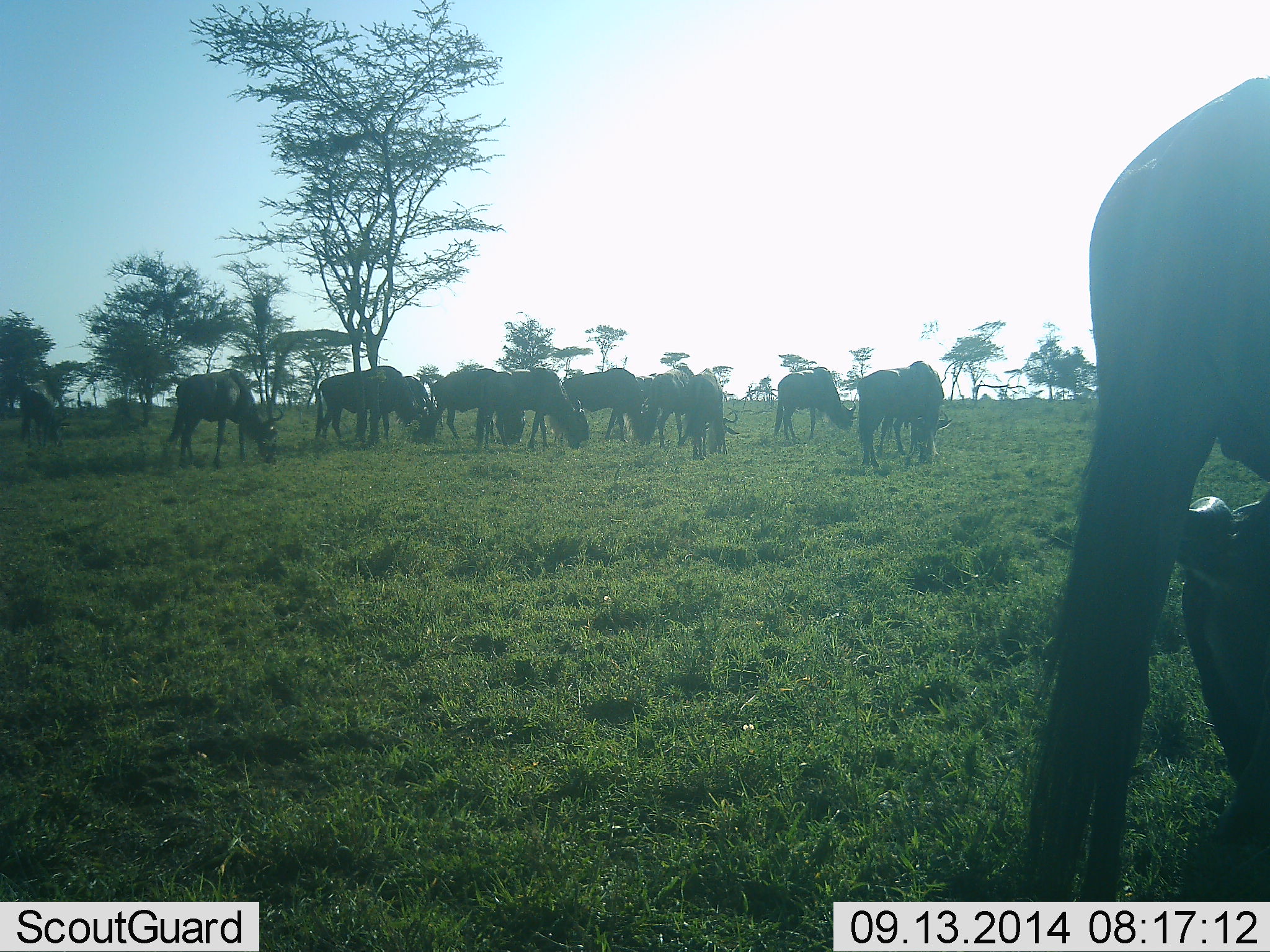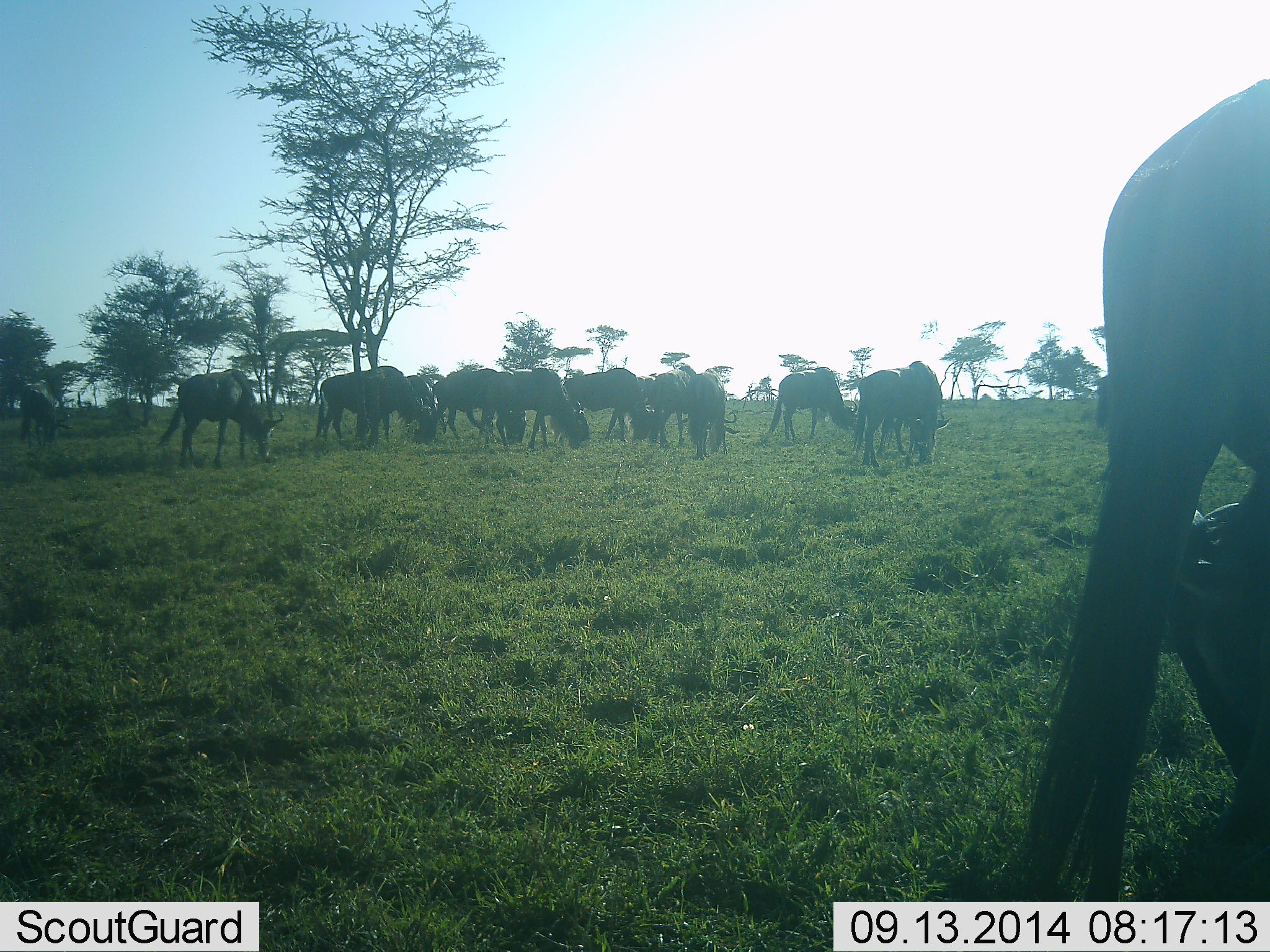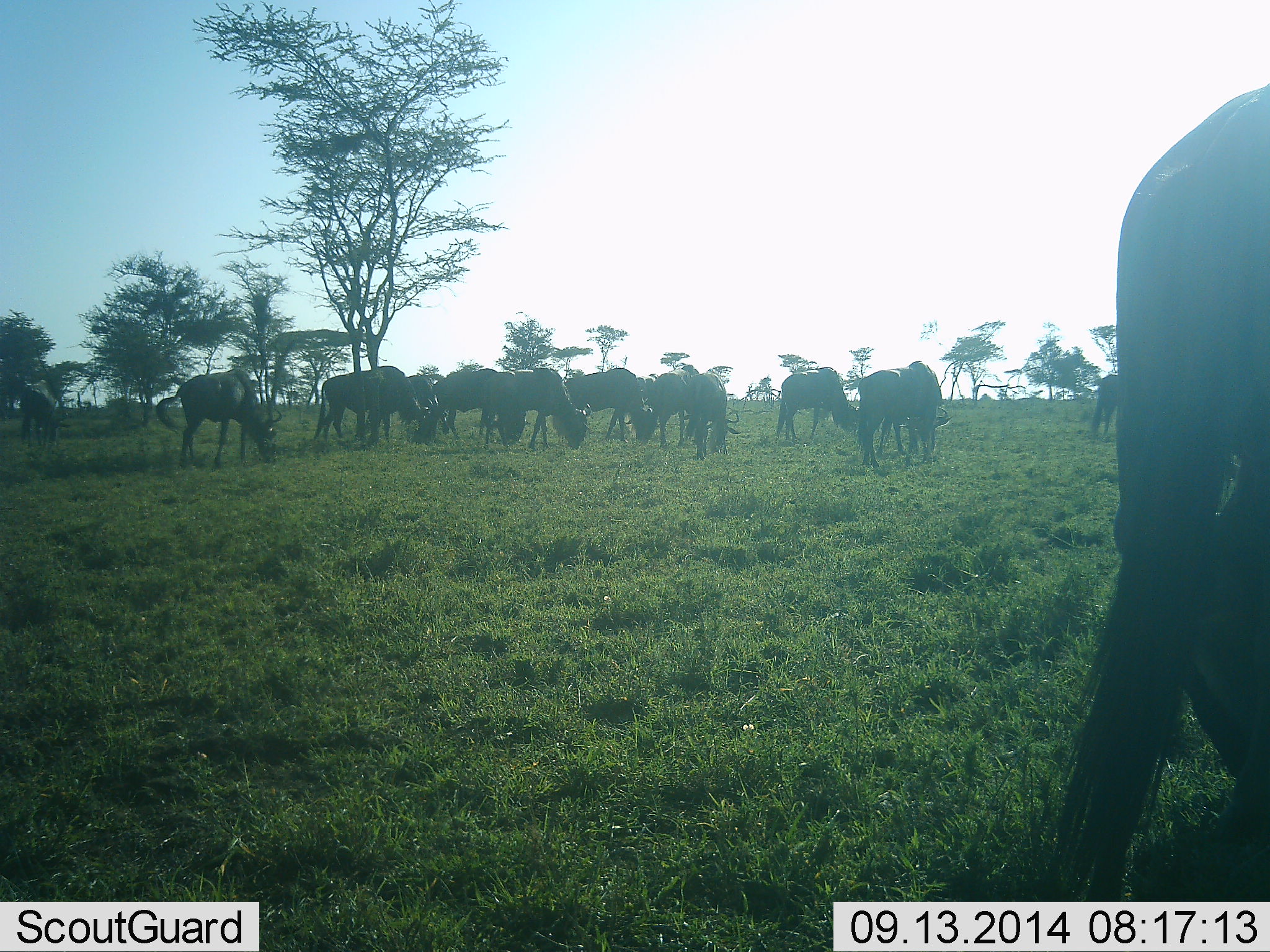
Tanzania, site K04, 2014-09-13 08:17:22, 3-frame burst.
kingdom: Animalia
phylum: Chordata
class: Mammalia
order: Artiodactyla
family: Bovidae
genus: Connochaetes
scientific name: Connochaetes taurinus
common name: blue wildebeest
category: wildebeest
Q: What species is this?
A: Wildebeest (blue wildebeest) (Connochaetes taurinus).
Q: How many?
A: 11-50.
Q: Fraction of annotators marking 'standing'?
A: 30%.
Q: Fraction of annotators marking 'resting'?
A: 0%.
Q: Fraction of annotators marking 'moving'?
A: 0%.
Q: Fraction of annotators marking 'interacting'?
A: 0%.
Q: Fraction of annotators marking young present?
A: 0%.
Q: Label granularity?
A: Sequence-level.